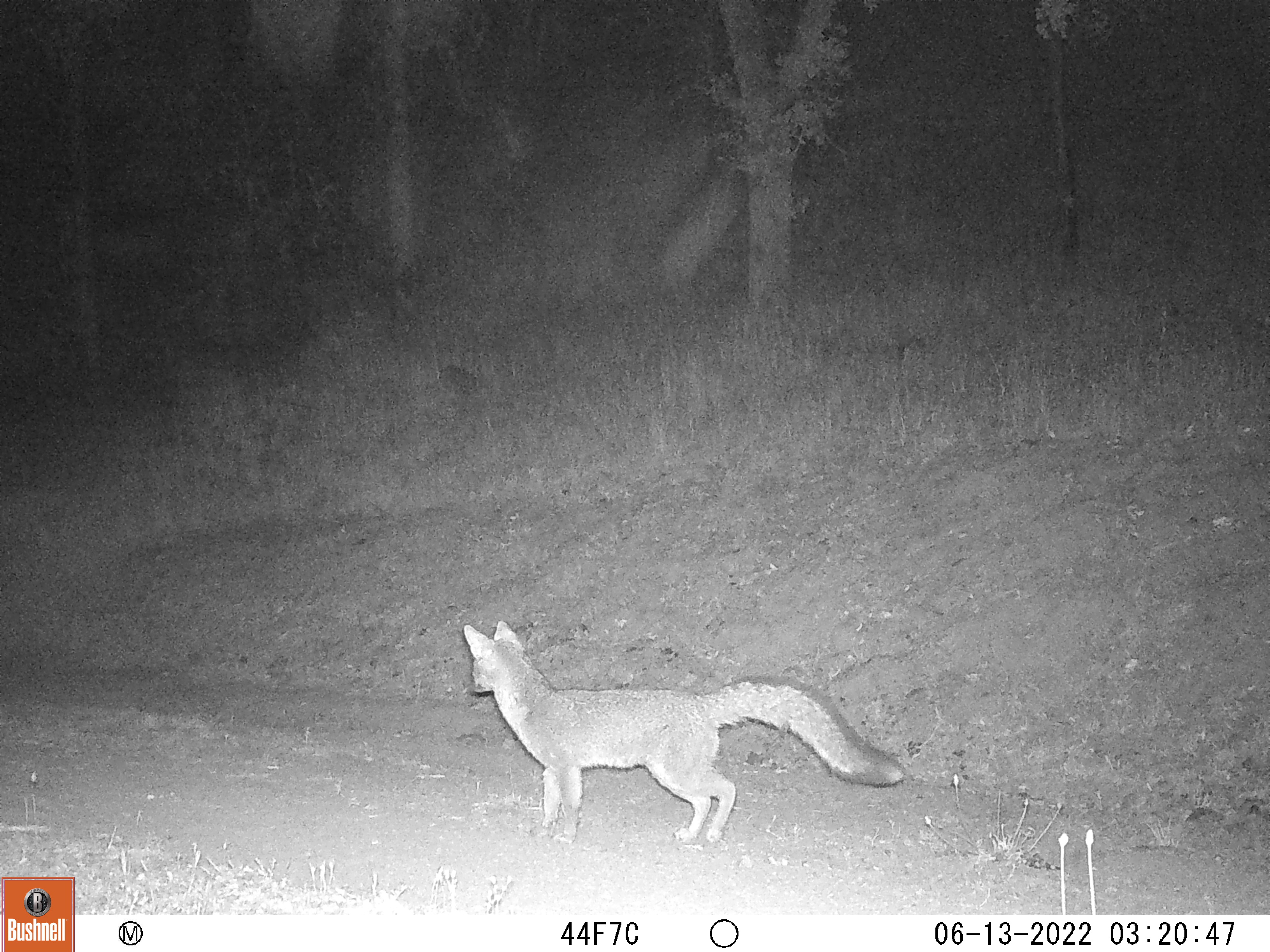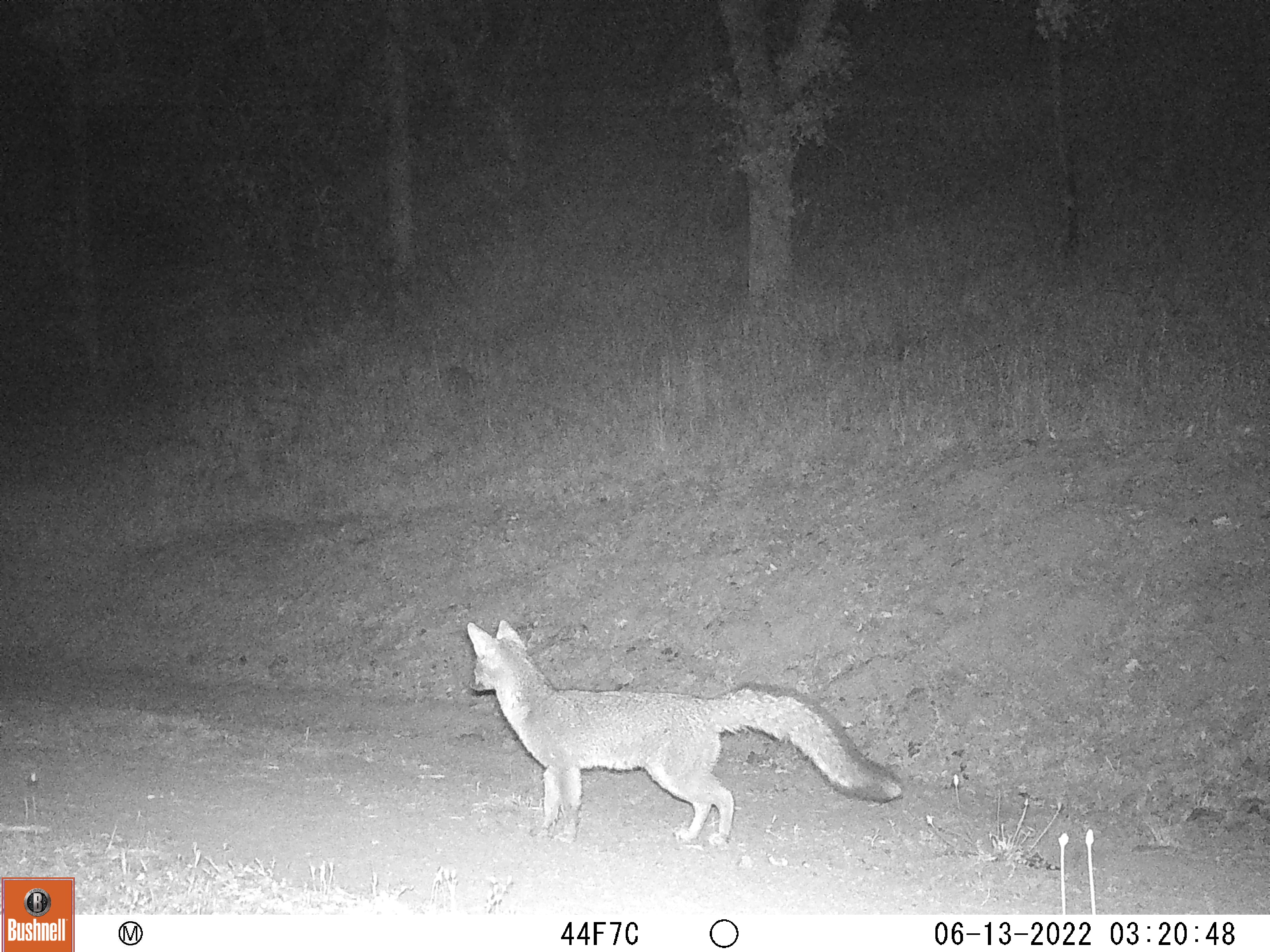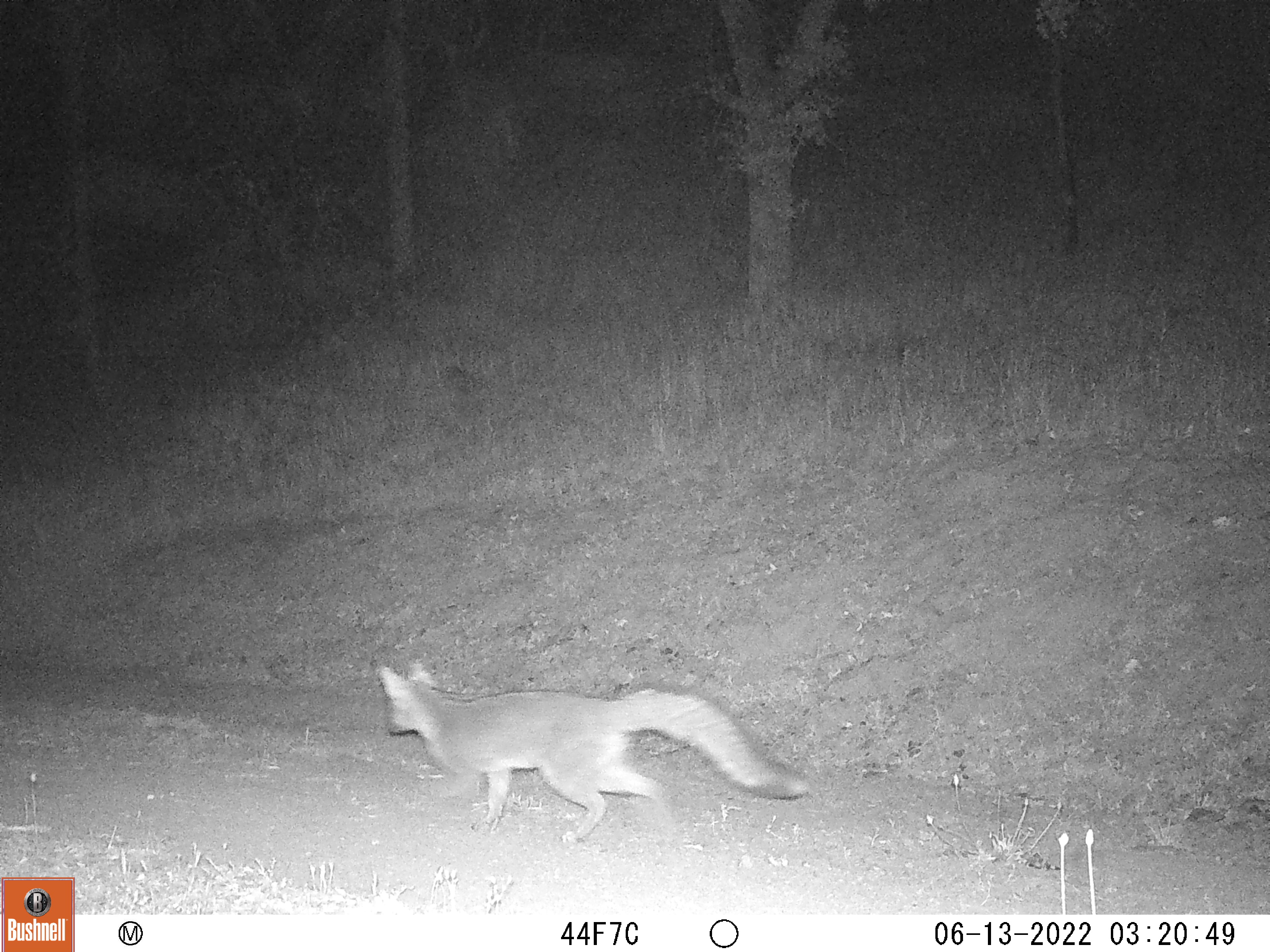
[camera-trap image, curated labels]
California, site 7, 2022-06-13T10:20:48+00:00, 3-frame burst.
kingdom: Animalia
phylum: Chordata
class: Mammalia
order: Carnivora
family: Canidae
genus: Urocyon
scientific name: Urocyon cinereoargenteus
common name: gray fox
Gray fox (Urocyon cinereoargenteus).